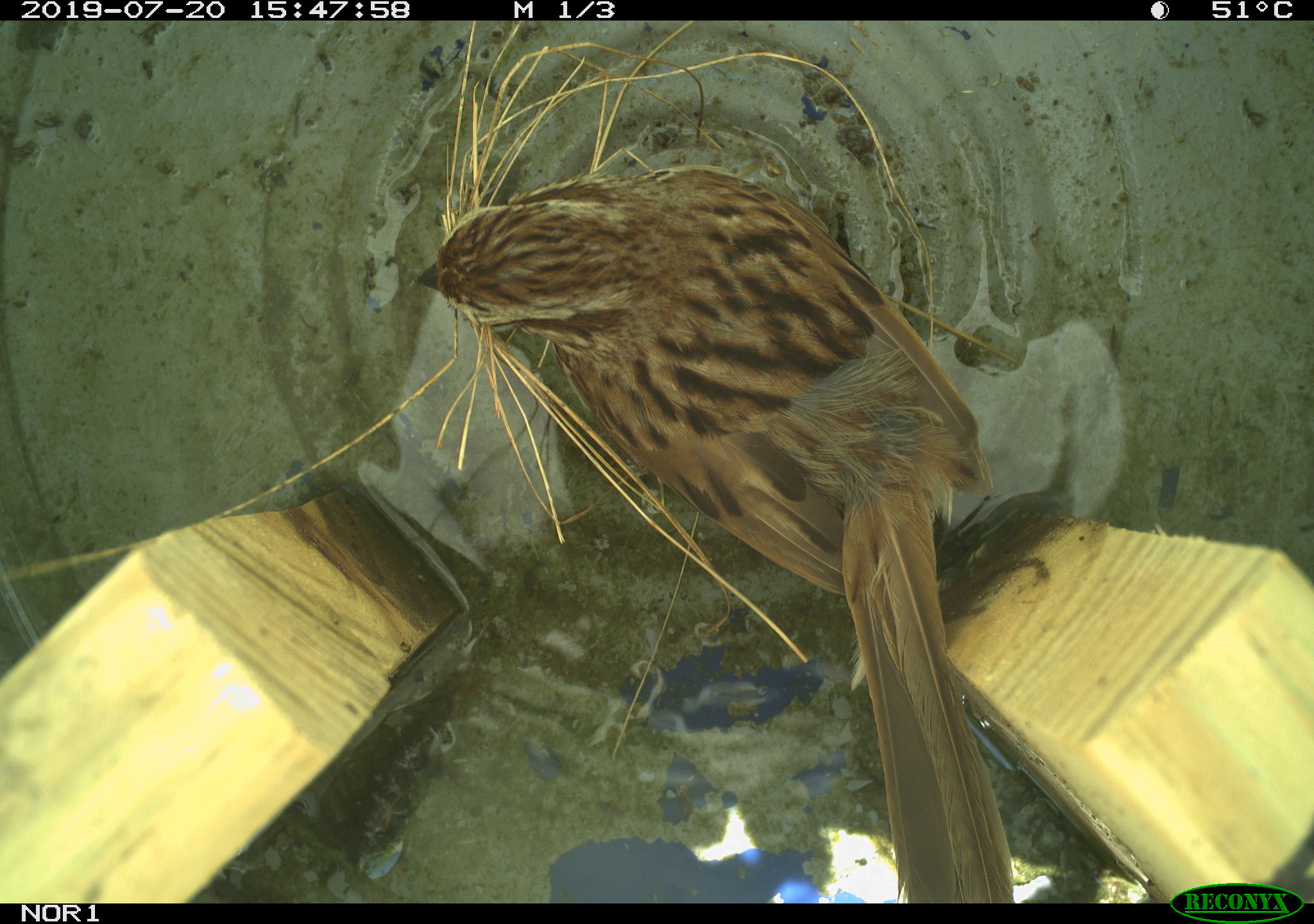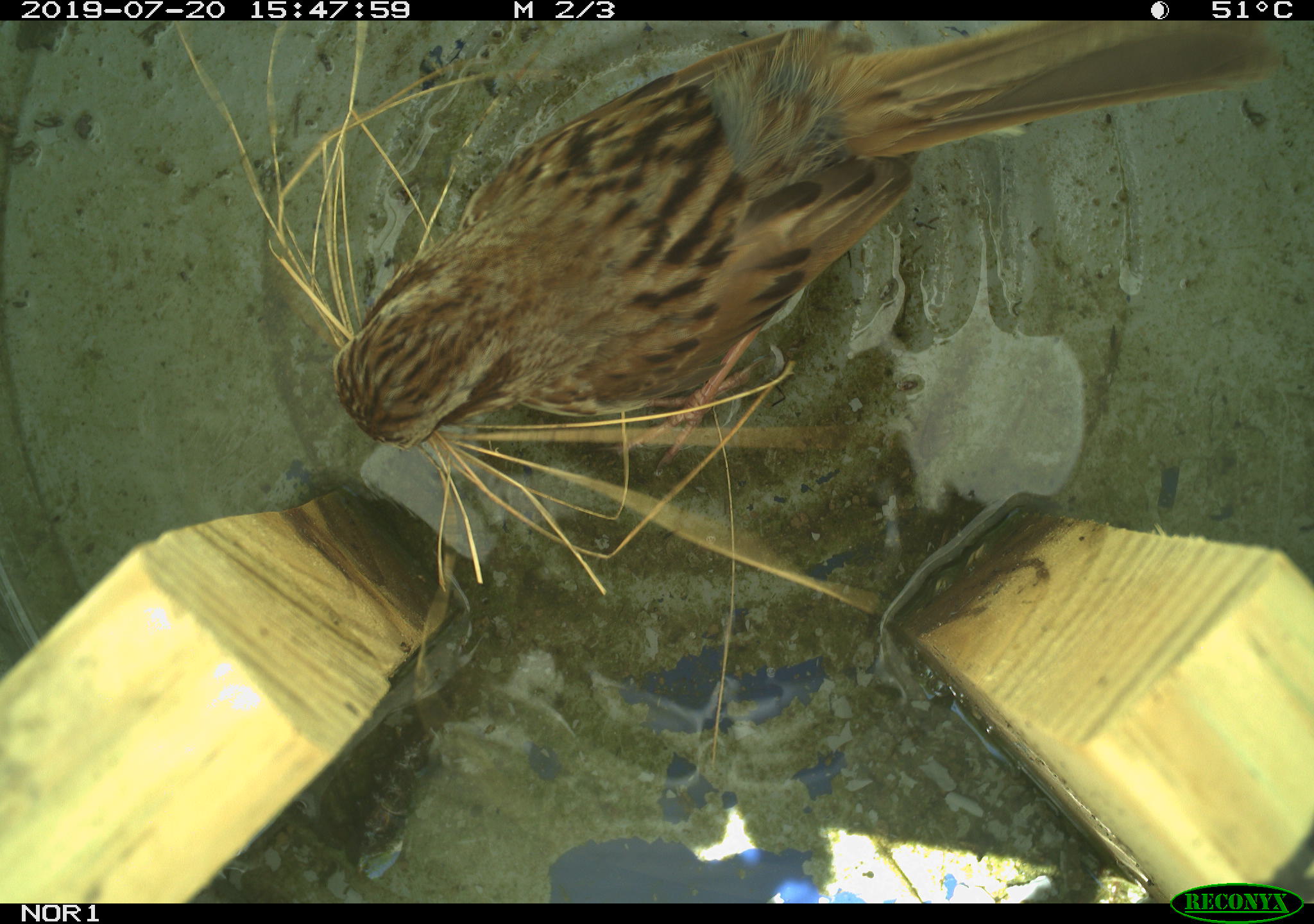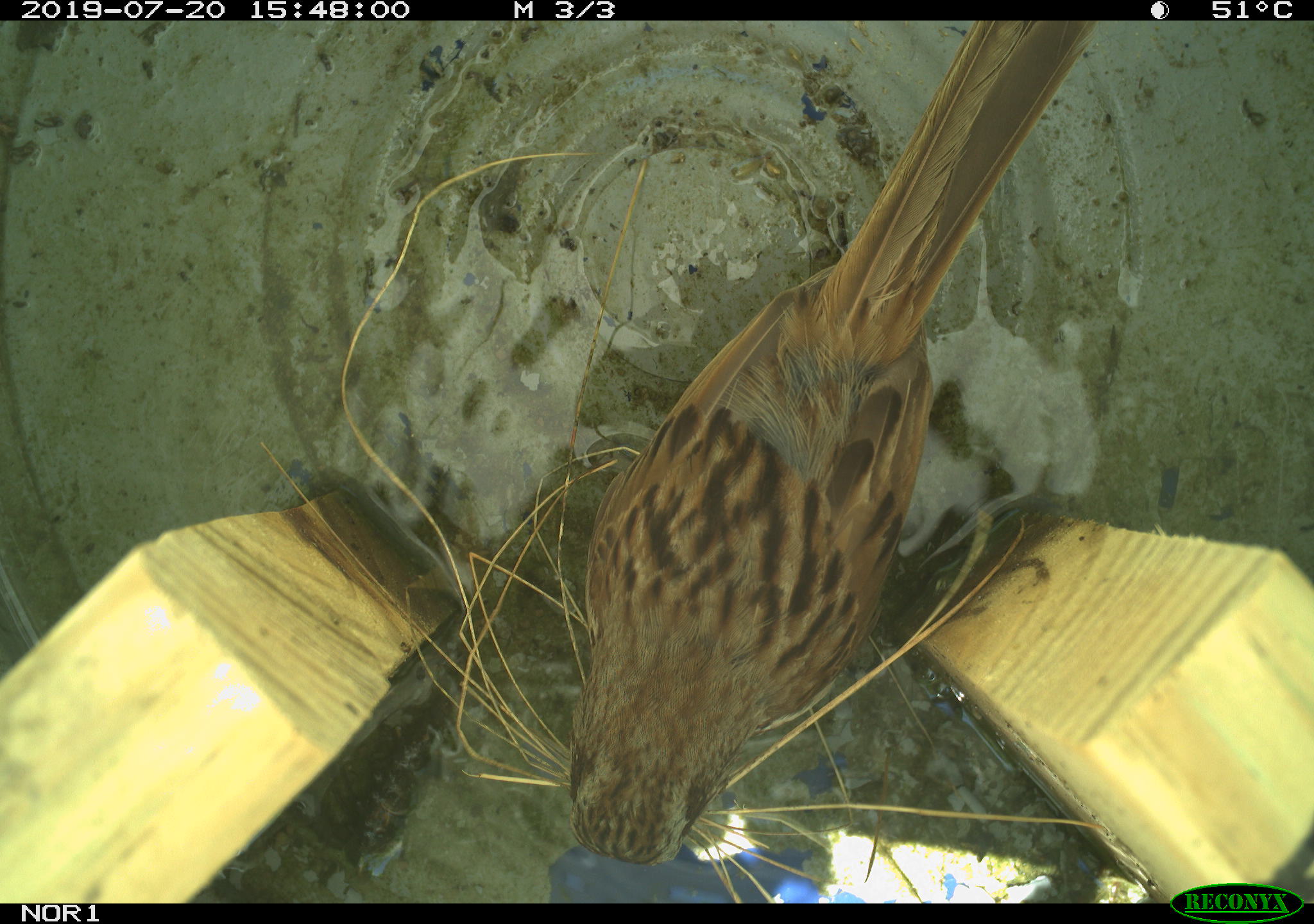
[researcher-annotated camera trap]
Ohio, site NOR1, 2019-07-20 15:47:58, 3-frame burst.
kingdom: Animalia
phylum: Chordata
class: Aves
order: Passeriformes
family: Passerellidae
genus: Melospiza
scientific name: Melospiza melodia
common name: song sparrow